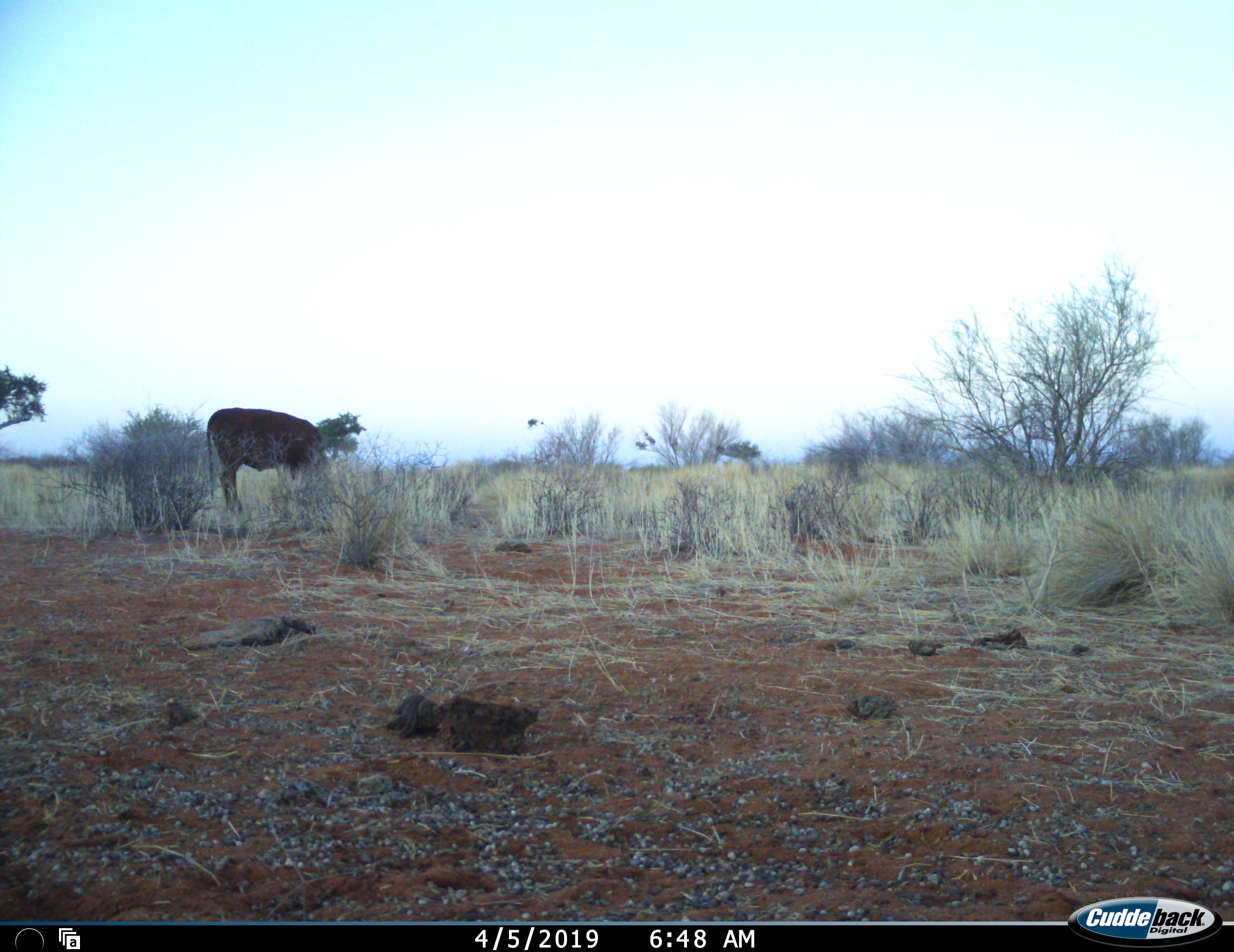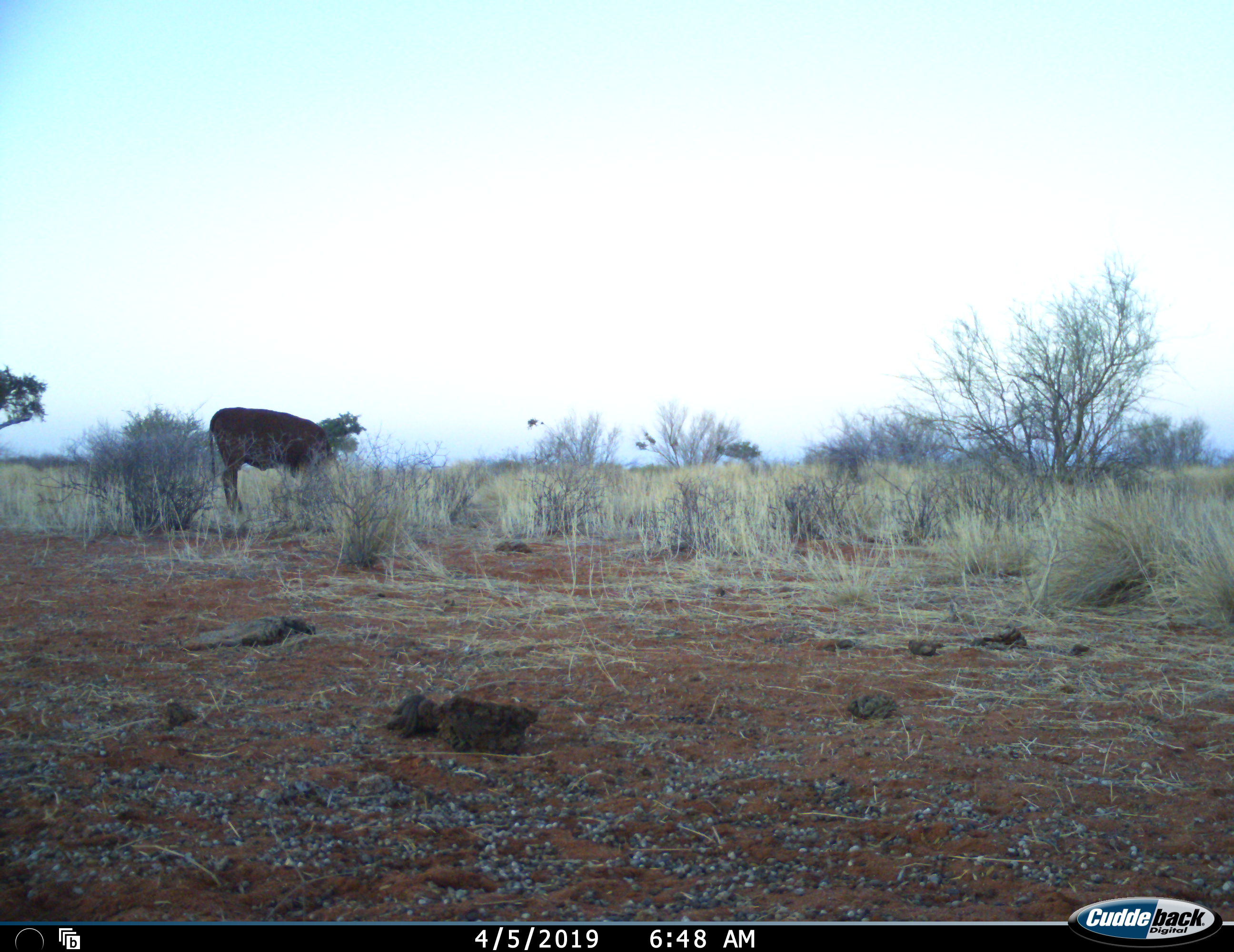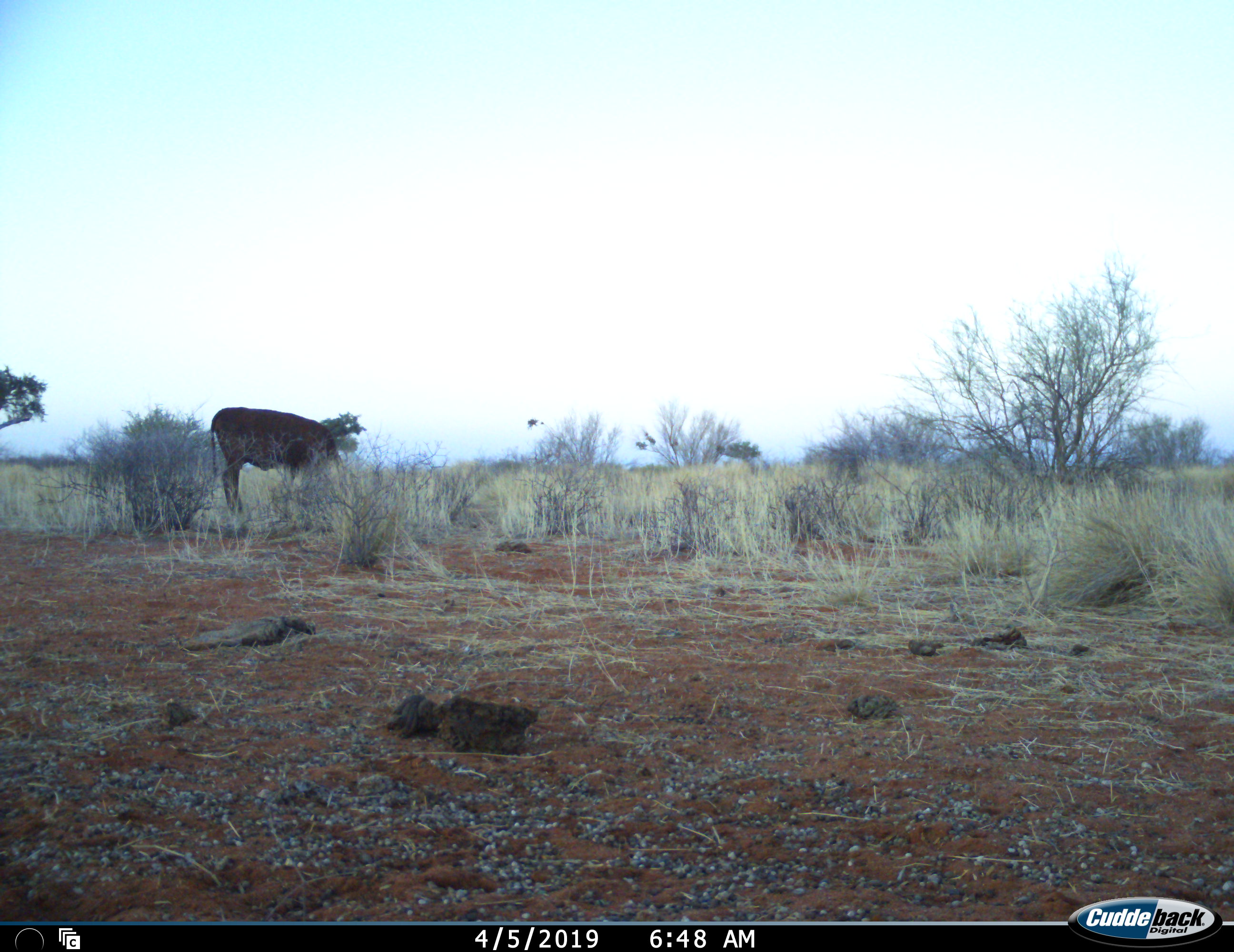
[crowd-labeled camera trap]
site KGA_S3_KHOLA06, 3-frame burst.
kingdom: Animalia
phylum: Chordata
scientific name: Vertebrata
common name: domestic animal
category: domesticanimal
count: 1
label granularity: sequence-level